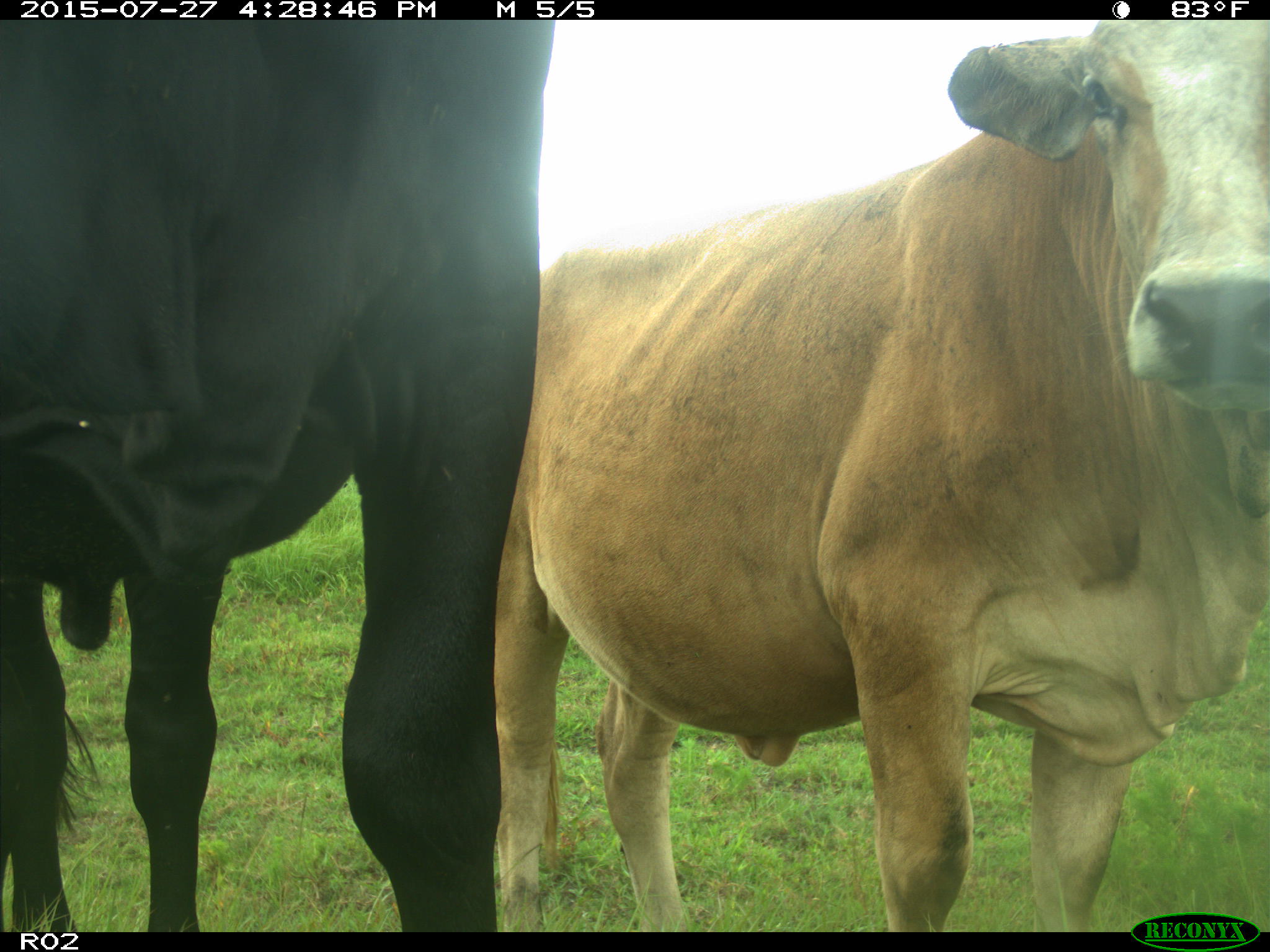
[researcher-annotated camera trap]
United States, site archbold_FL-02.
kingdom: Animalia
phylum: Chordata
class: Mammalia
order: Artiodactyla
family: Bovidae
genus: Bos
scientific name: Bos taurus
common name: domestic cow